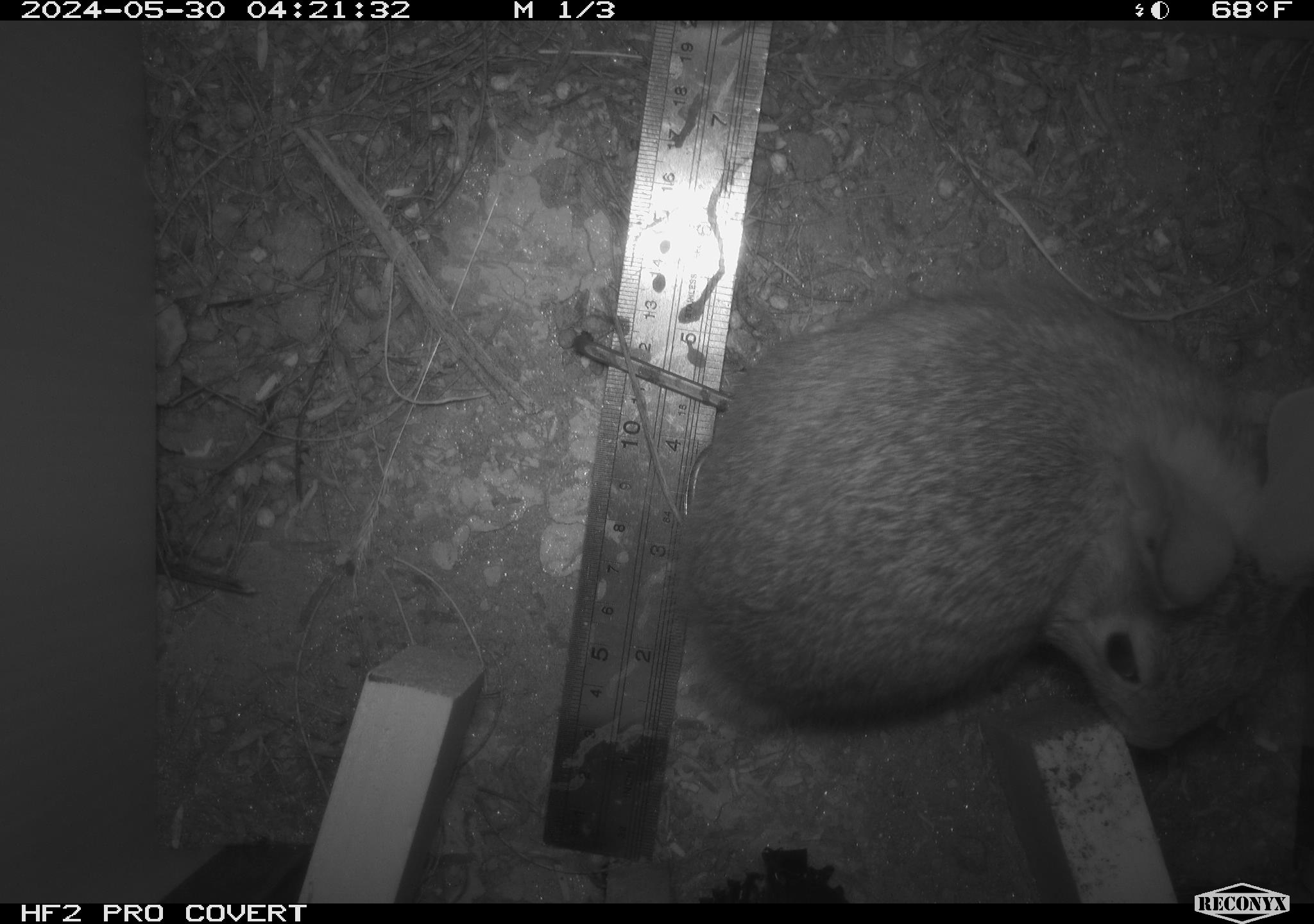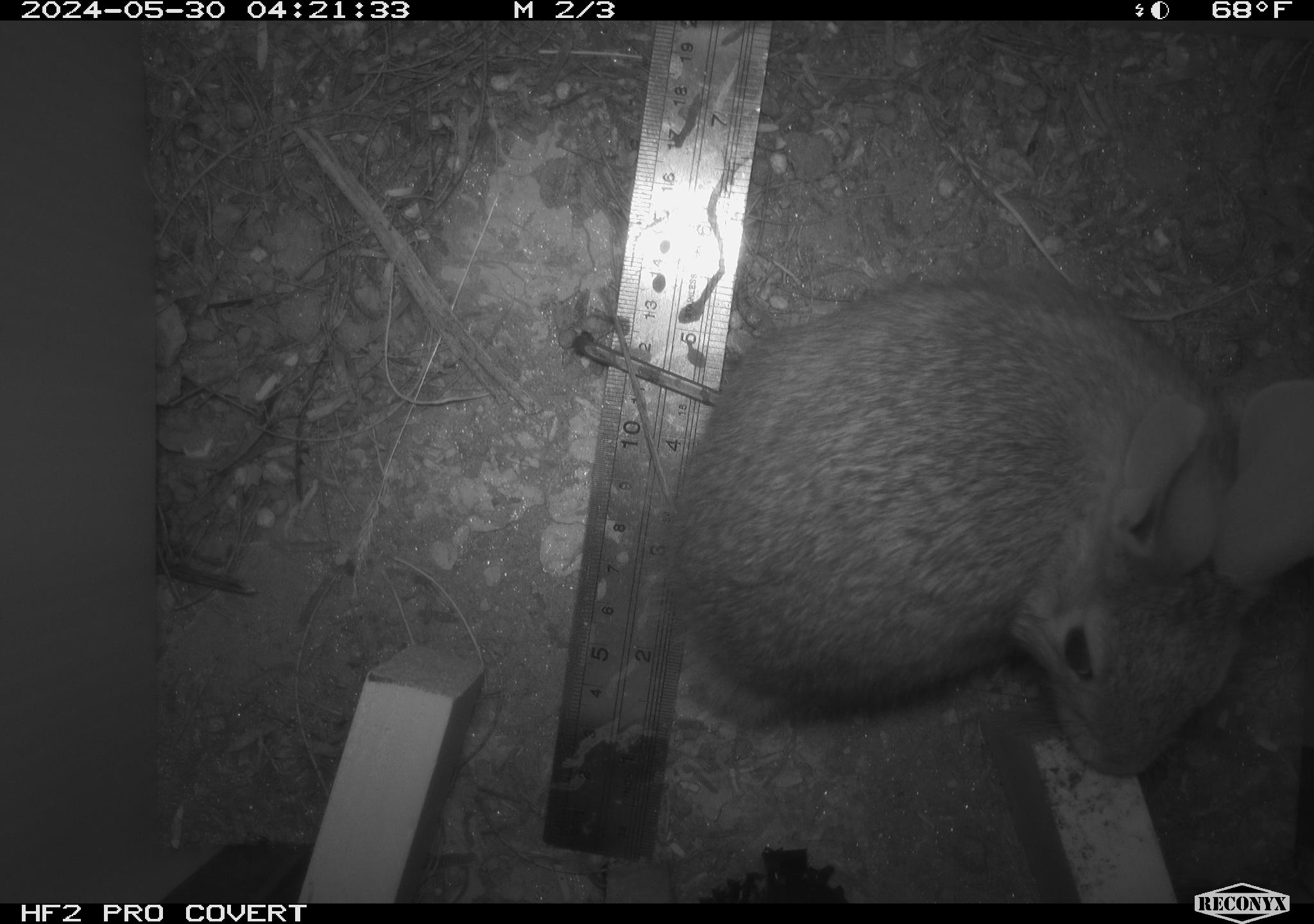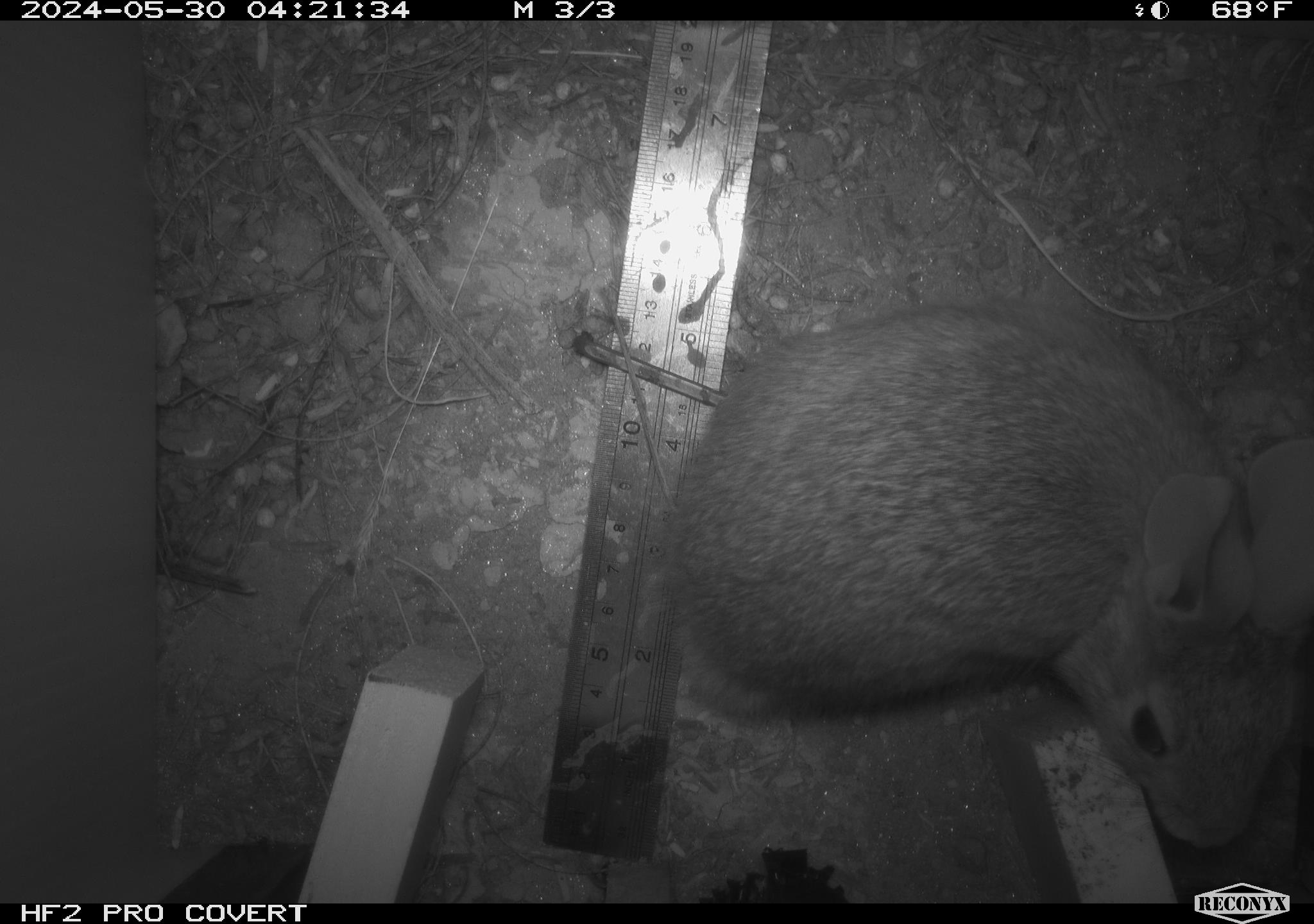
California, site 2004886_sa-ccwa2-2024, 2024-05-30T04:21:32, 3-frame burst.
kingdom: Animalia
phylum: Chordata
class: Mammalia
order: Lagomorpha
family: Leporidae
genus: Sylvilagus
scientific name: Sylvilagus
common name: cottontail rabbits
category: sylvilagus species